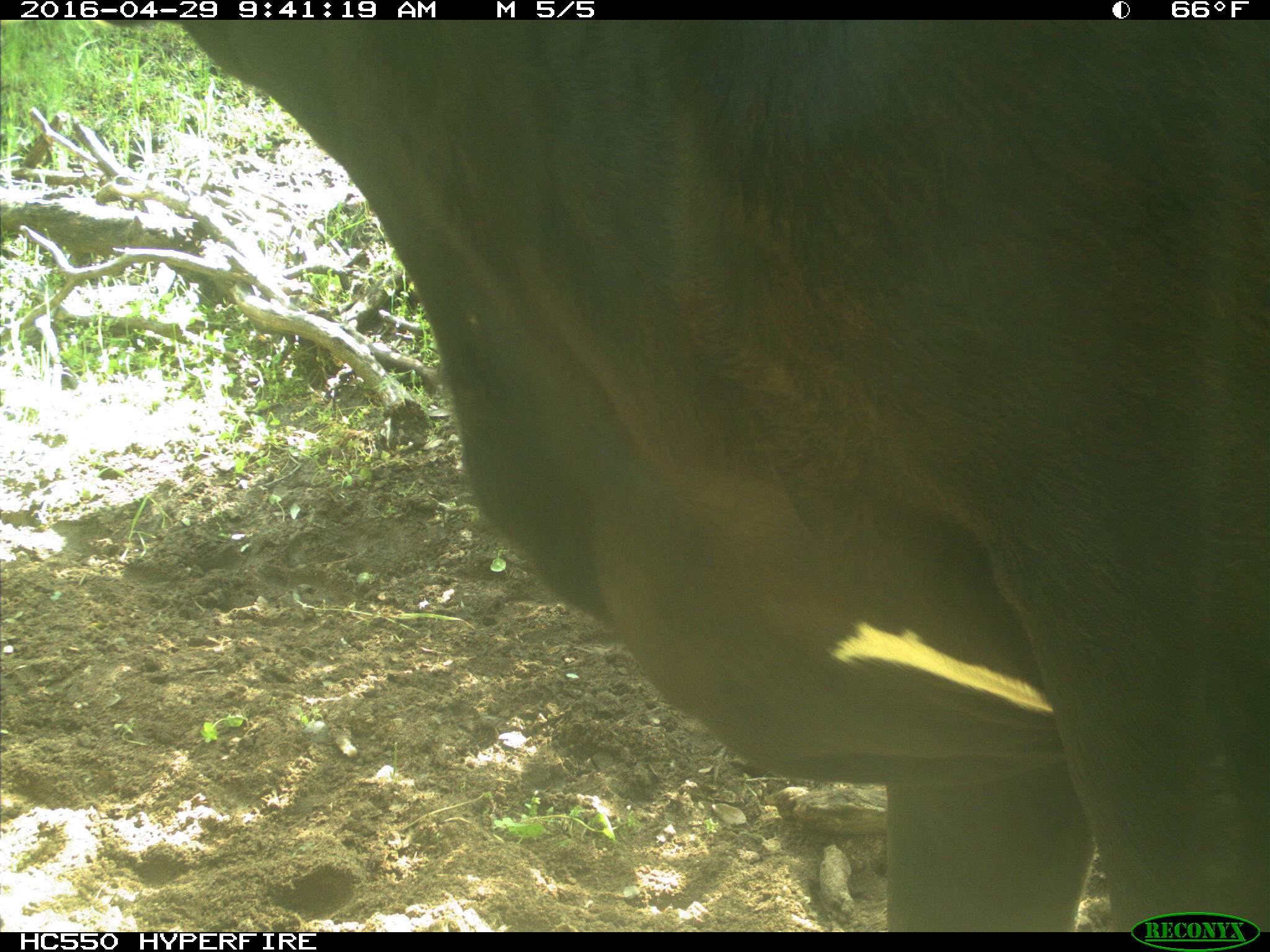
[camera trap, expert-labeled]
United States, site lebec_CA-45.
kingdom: Animalia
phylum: Chordata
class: Mammalia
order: Artiodactyla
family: Bovidae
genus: Bos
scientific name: Bos taurus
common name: domestic cow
Bos taurus (domestic cow).